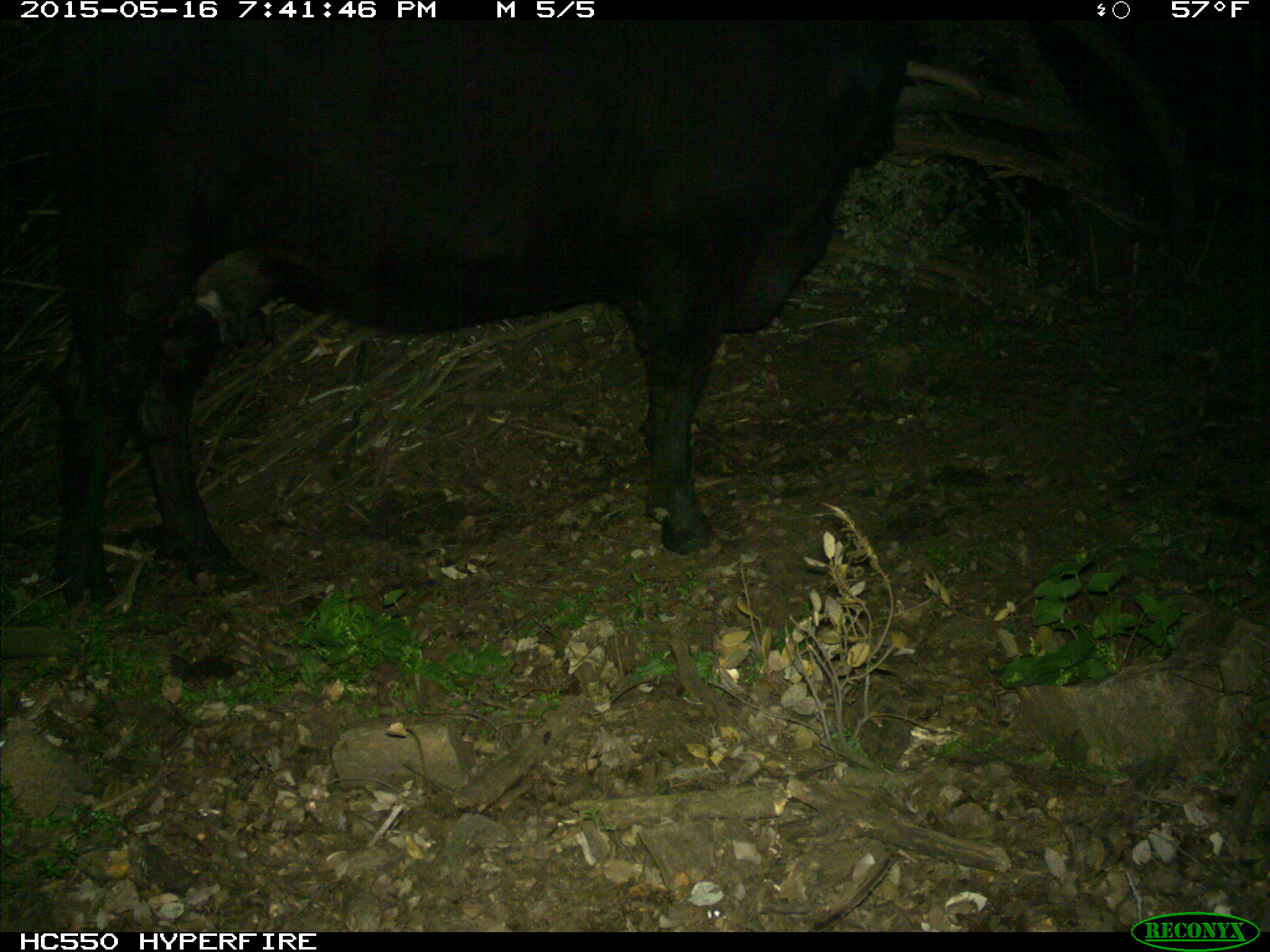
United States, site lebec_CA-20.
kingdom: Animalia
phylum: Chordata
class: Mammalia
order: Artiodactyla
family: Bovidae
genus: Bos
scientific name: Bos taurus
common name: domestic cow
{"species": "Bos taurus (domestic cow)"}